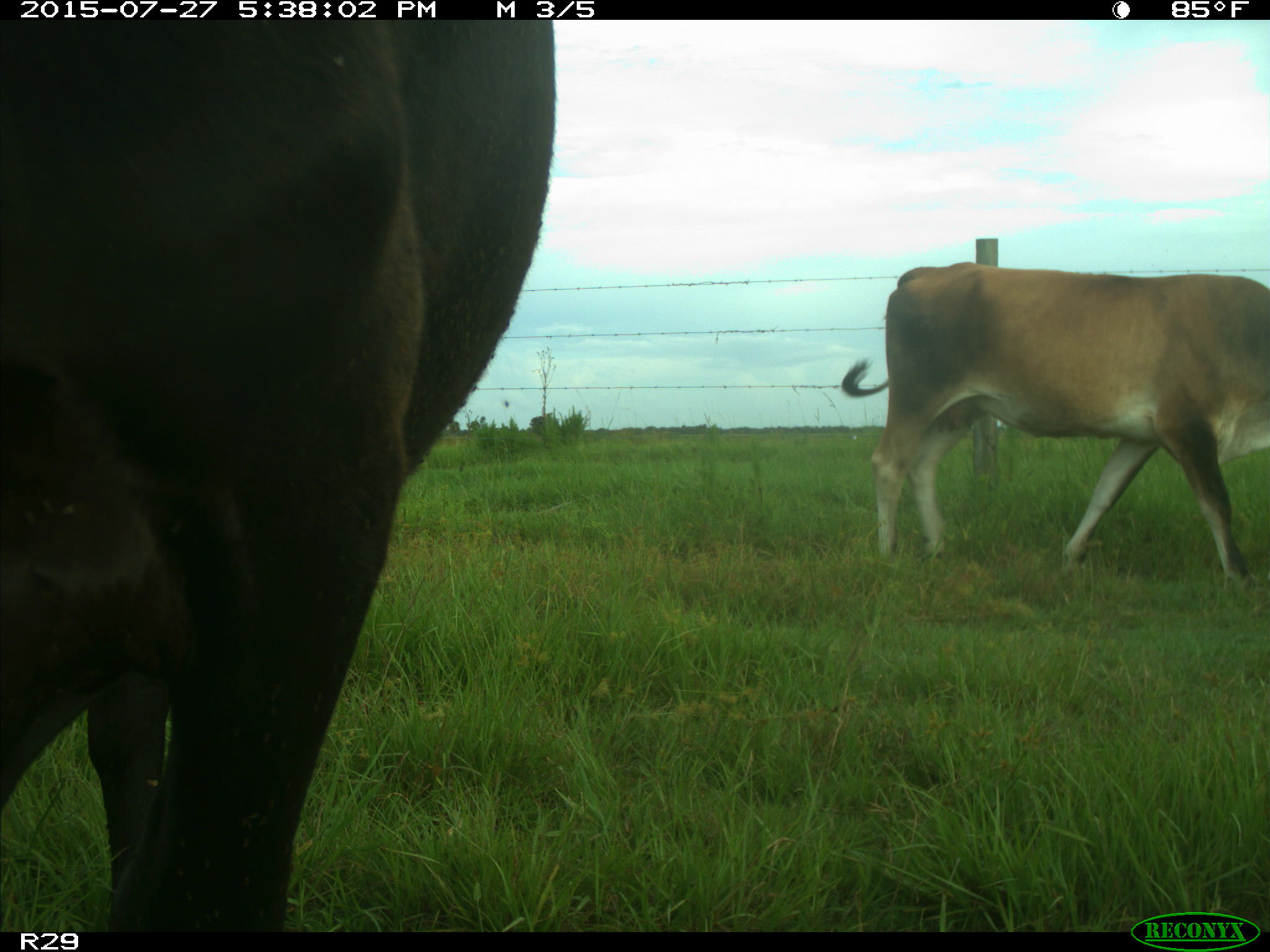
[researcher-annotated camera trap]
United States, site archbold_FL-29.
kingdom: Animalia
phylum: Chordata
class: Mammalia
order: Artiodactyla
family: Bovidae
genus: Bos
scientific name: Bos taurus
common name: domestic cow